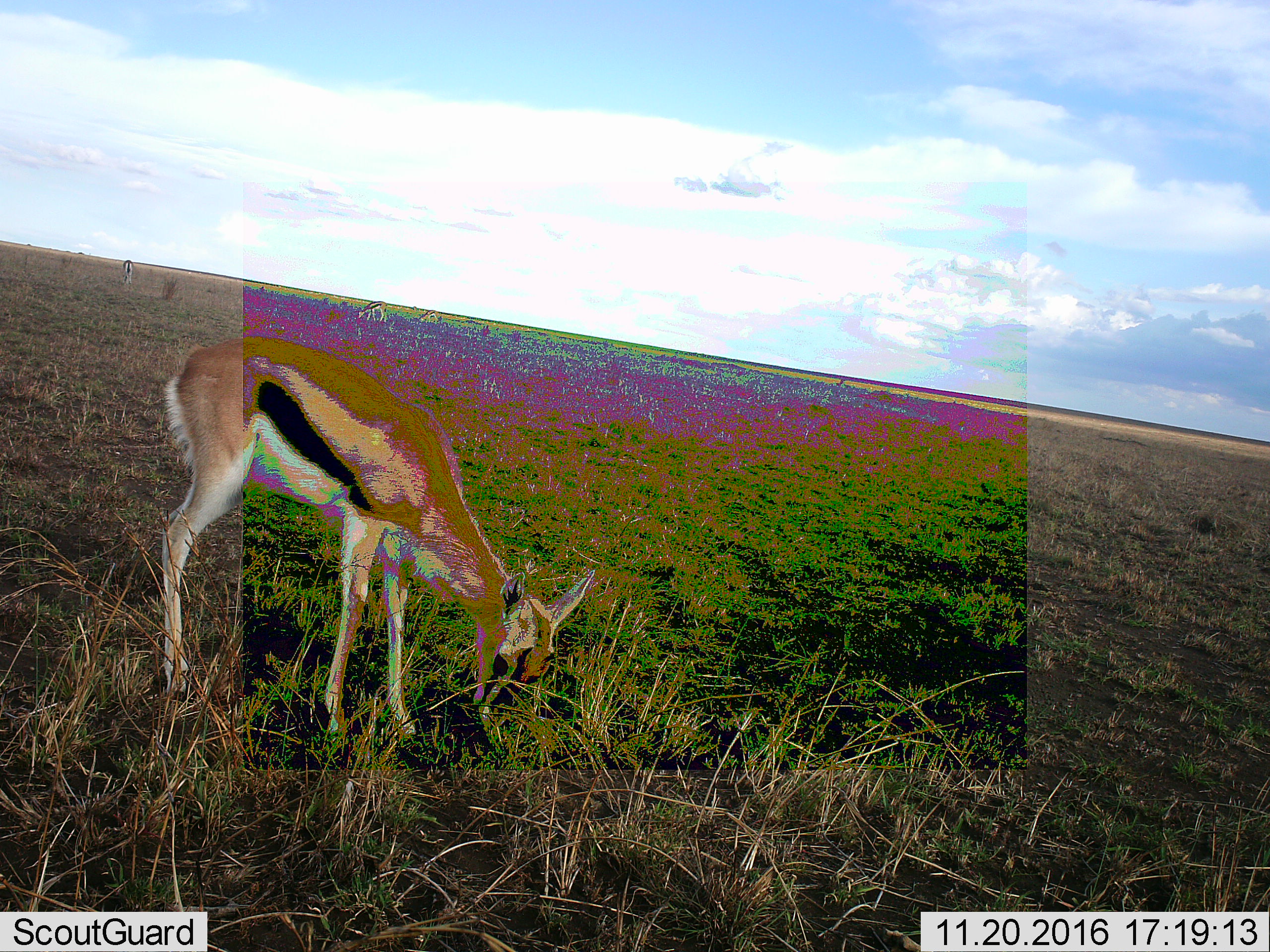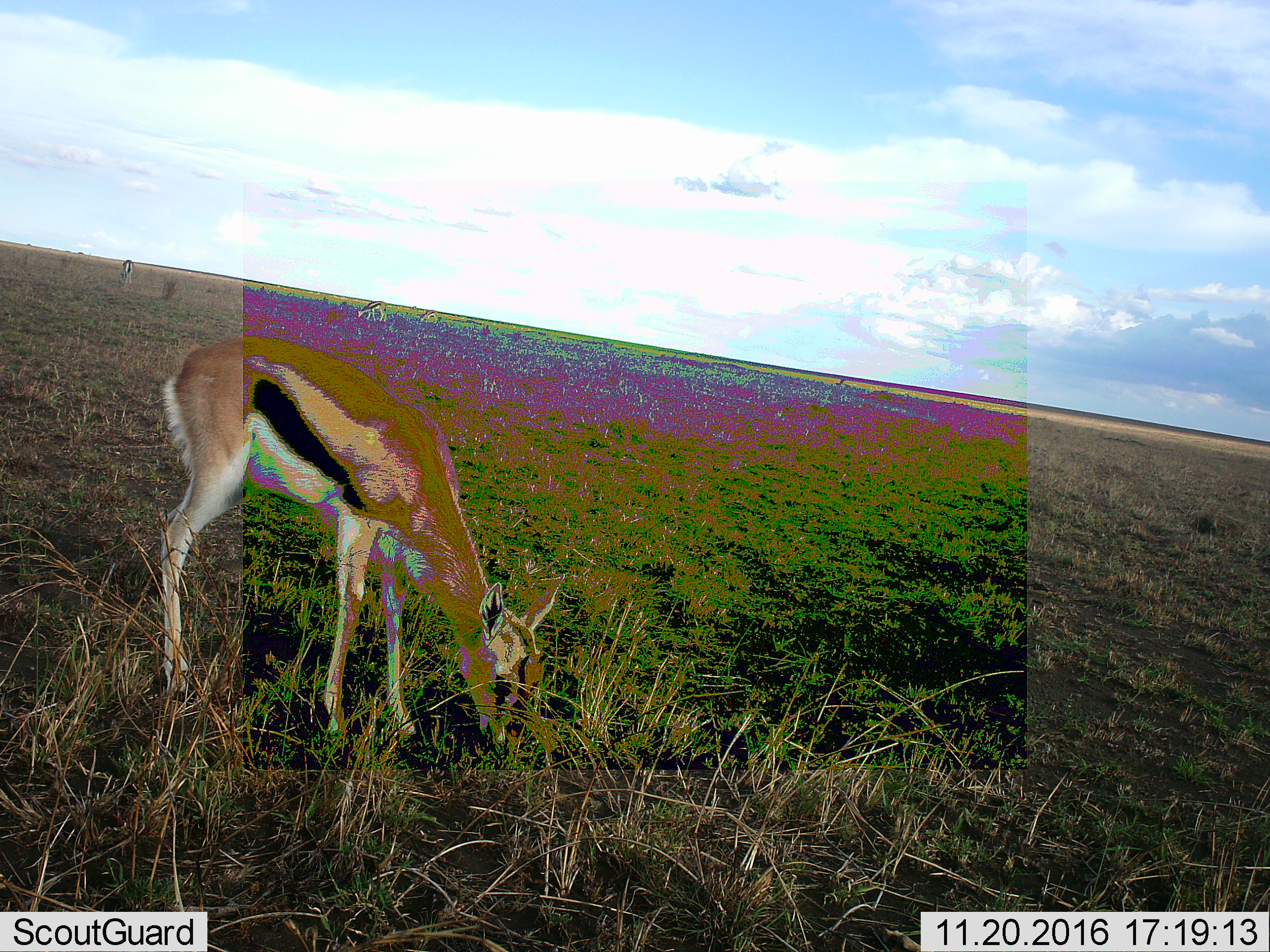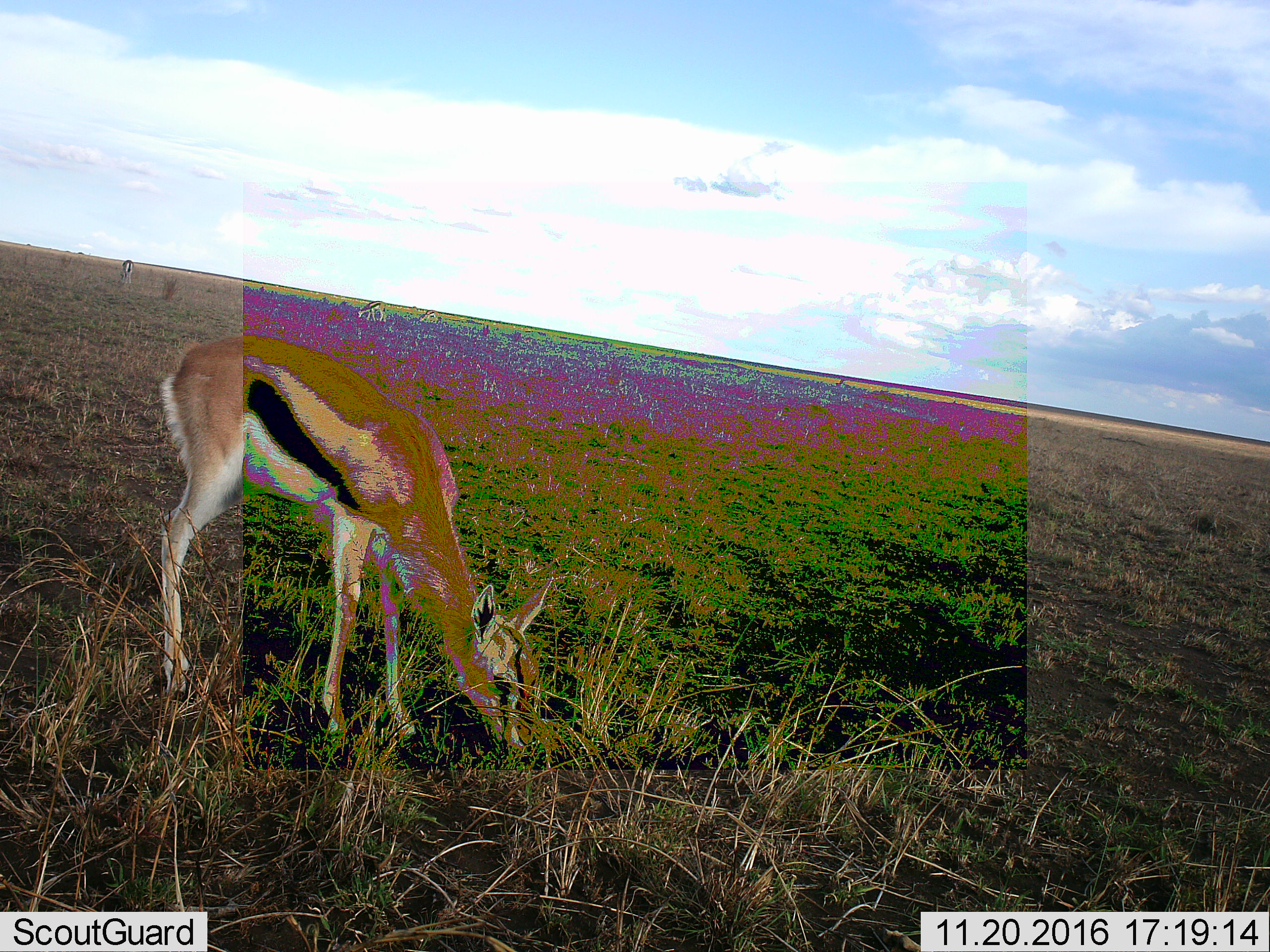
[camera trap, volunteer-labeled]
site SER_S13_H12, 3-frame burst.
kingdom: Animalia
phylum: Chordata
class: Mammalia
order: Artiodactyla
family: Bovidae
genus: Eudorcas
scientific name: Eudorcas thomsonii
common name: thomson's gazelle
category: gazellethomsons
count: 4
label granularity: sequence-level